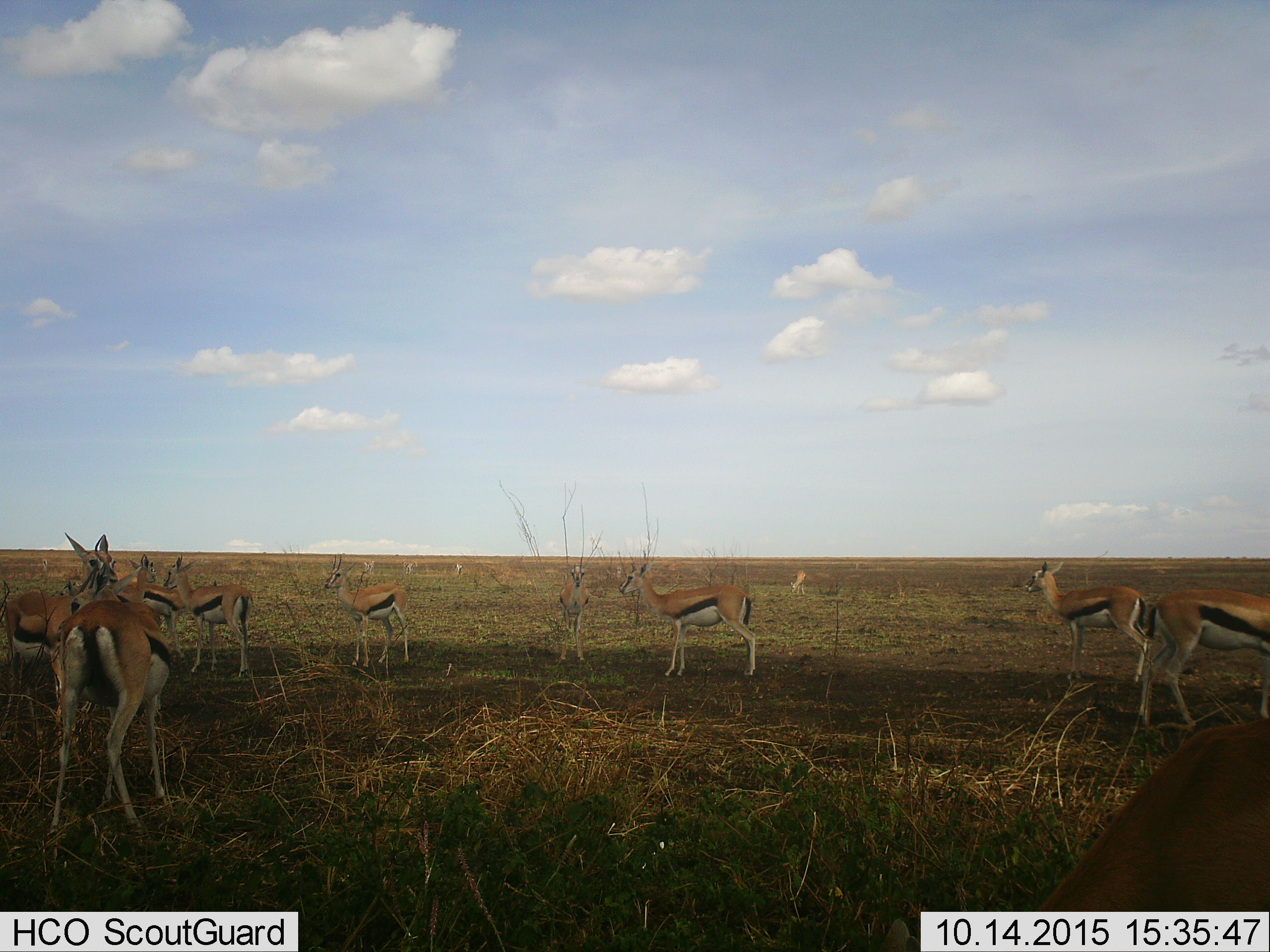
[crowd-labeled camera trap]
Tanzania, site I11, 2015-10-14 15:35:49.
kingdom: Animalia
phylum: Chordata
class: Mammalia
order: Artiodactyla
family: Bovidae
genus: Eudorcas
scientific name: Eudorcas thomsonii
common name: thomson's gazelle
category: gazellethomsons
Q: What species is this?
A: Gazellethomsons (thomson's gazelle) (Eudorcas thomsonii).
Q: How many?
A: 11-50.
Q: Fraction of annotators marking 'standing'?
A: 100%.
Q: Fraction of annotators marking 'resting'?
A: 10%.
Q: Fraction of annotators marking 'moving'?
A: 20%.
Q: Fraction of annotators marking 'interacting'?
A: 10%.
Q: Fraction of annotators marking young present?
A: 20%.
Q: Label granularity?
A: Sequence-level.